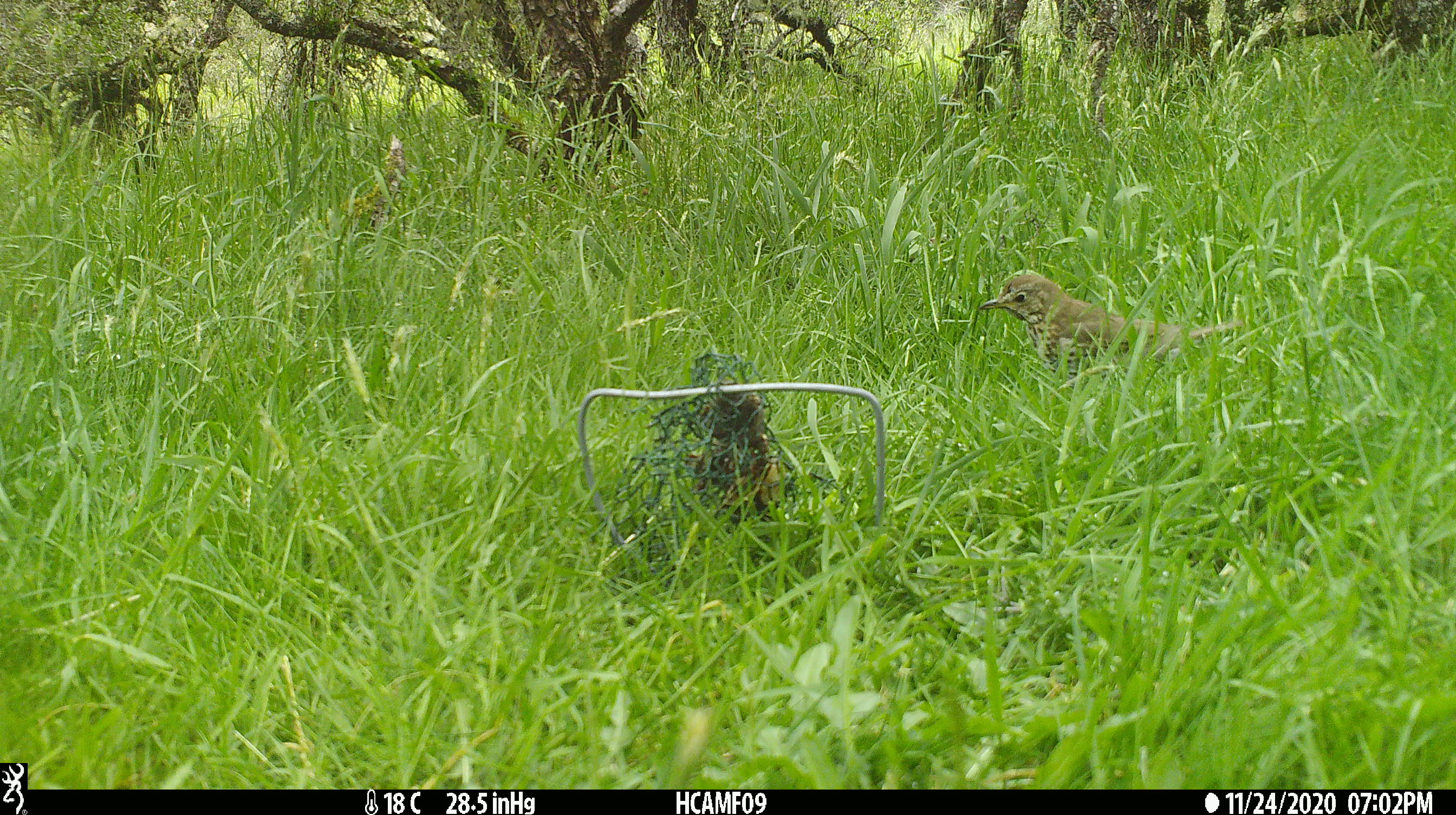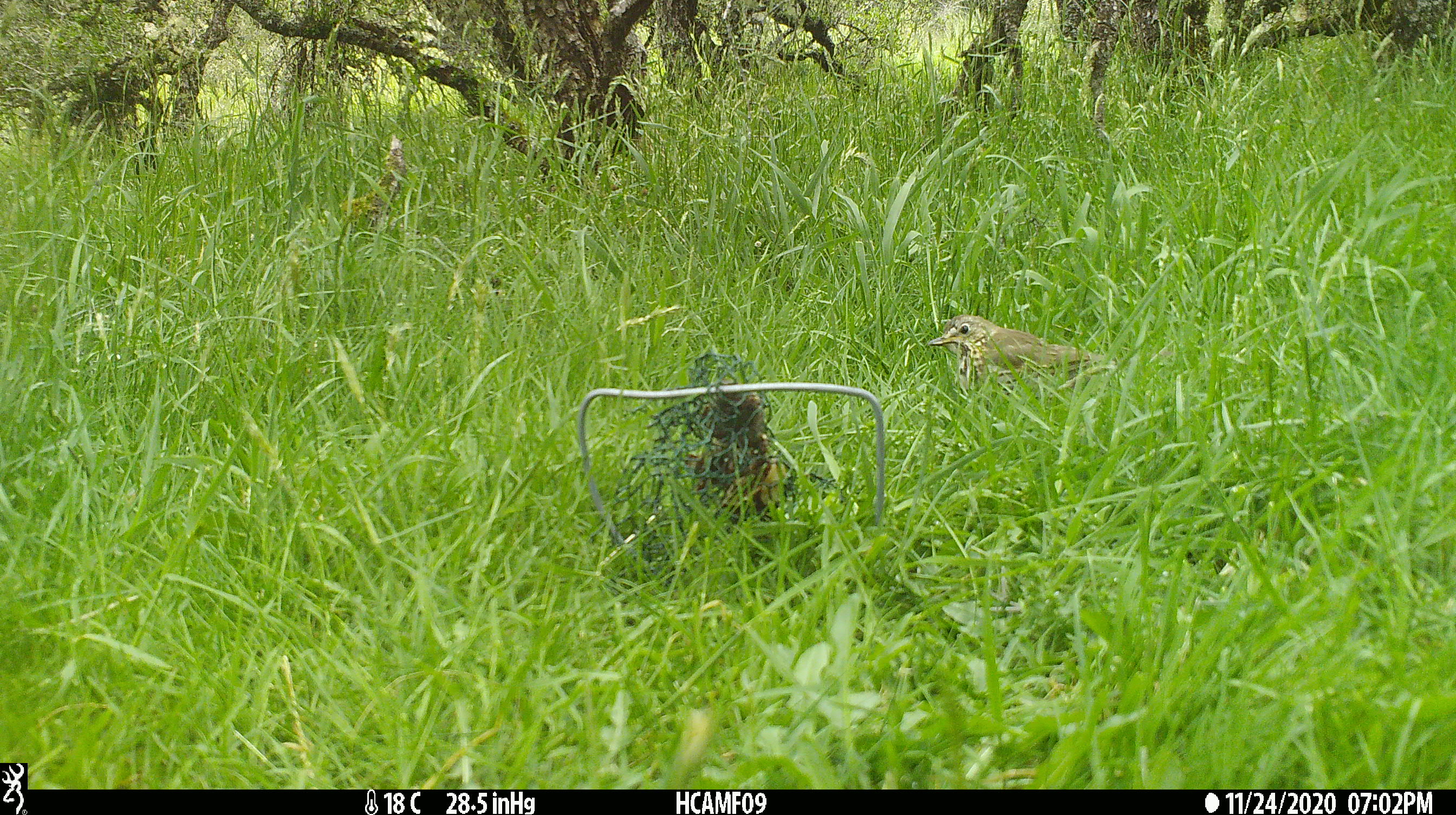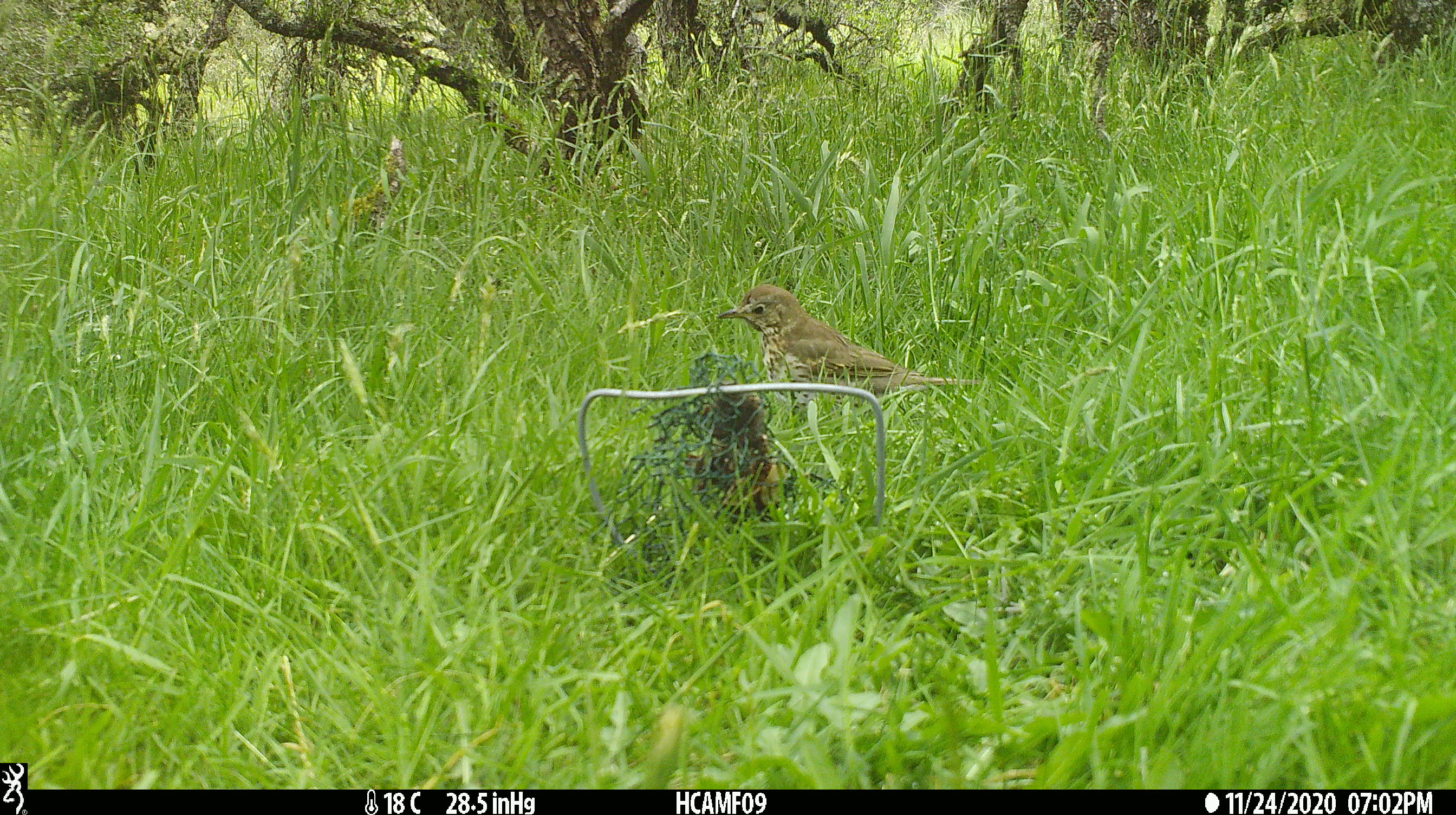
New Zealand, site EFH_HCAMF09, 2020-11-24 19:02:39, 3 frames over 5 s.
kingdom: Animalia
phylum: Chordata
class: Aves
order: Passeriformes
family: Turdidae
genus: Turdus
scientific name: Turdus philomelos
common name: song thrush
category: thrush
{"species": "thrush (song thrush) (Turdus philomelos)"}